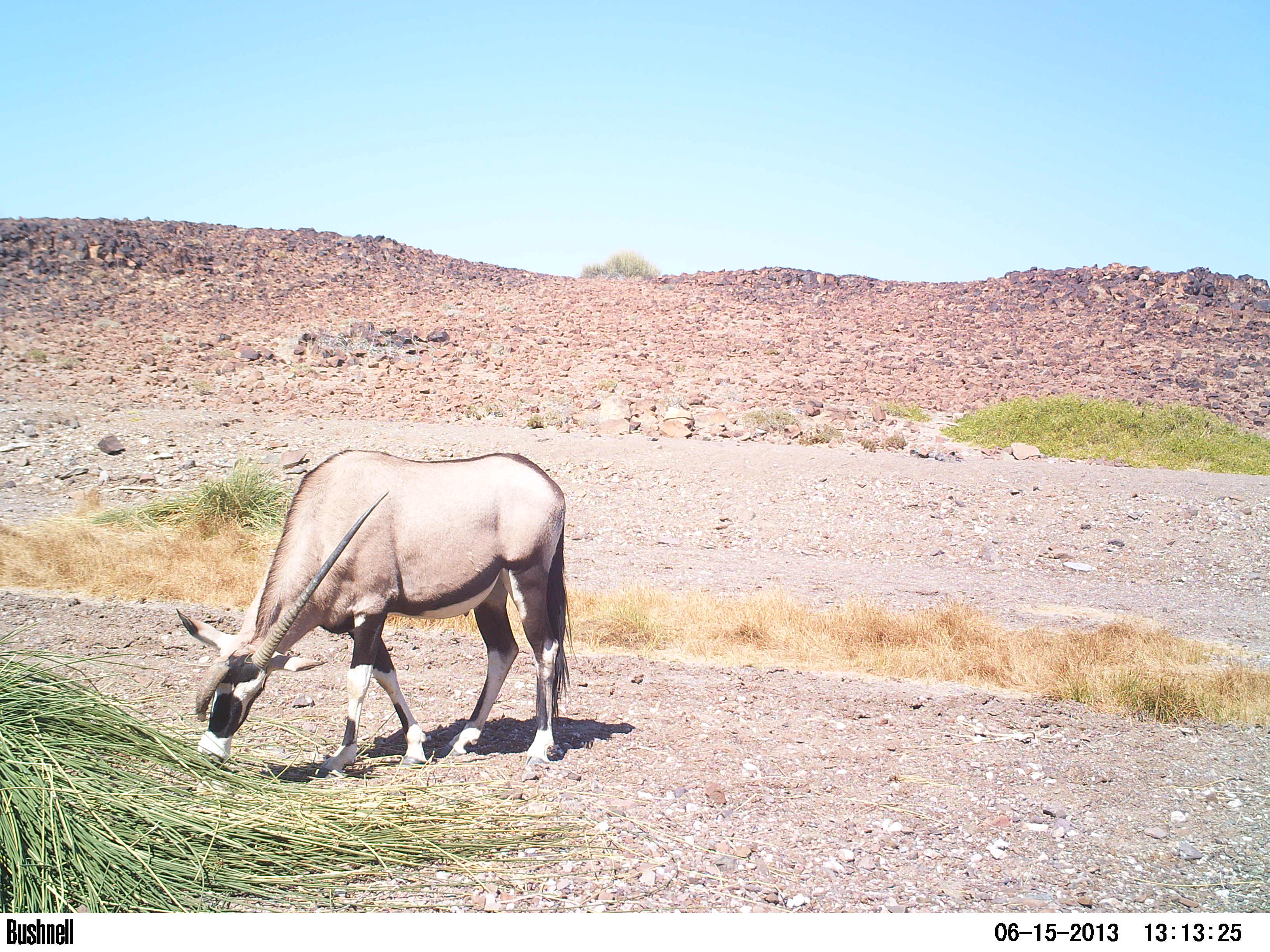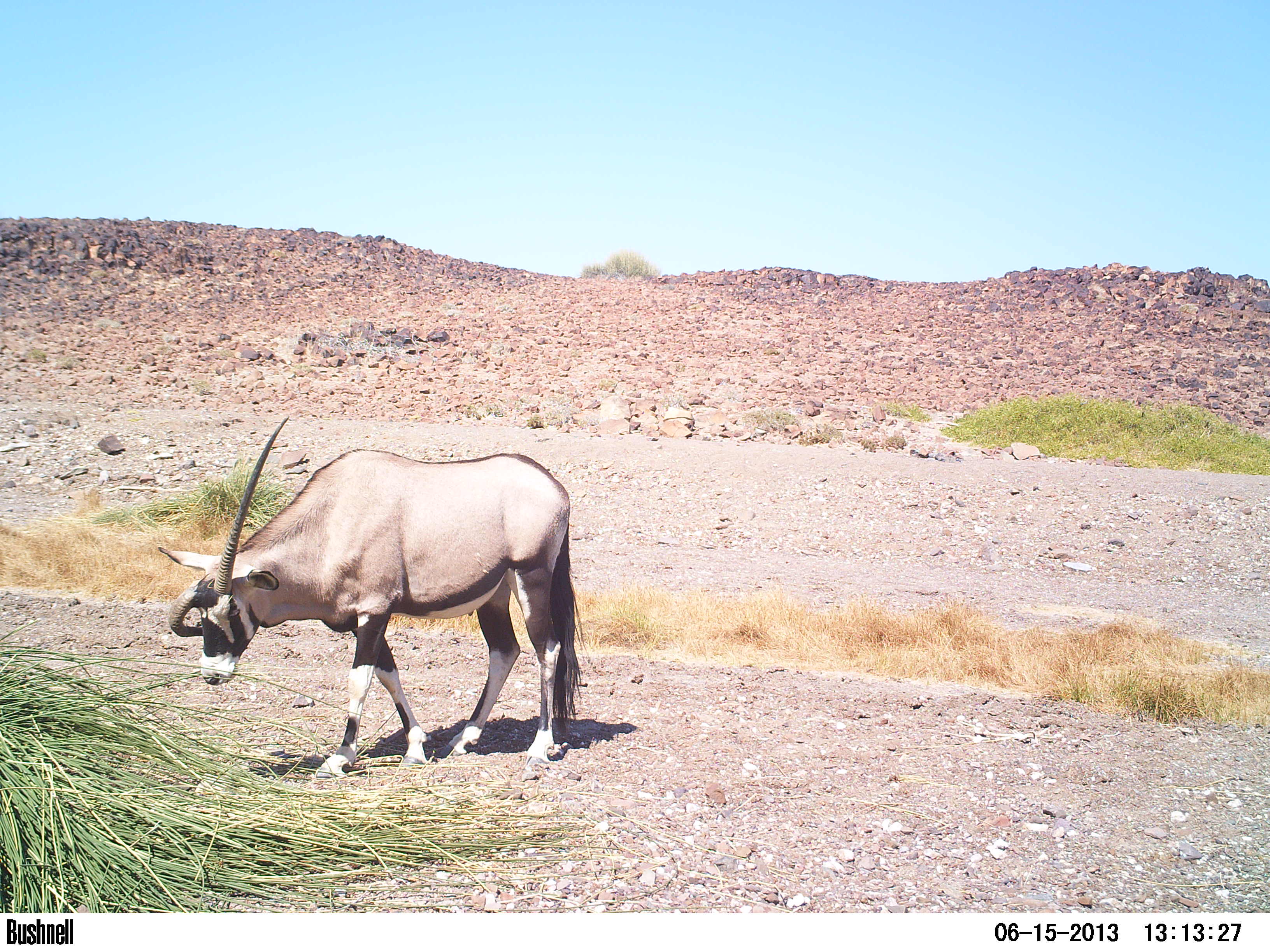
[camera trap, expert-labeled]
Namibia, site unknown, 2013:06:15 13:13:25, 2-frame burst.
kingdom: Animalia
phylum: Chordata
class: Mammalia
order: Artiodactyla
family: Bovidae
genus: Oryx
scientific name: Oryx gazella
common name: gemsbok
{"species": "Oryx gazella (gemsbok)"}